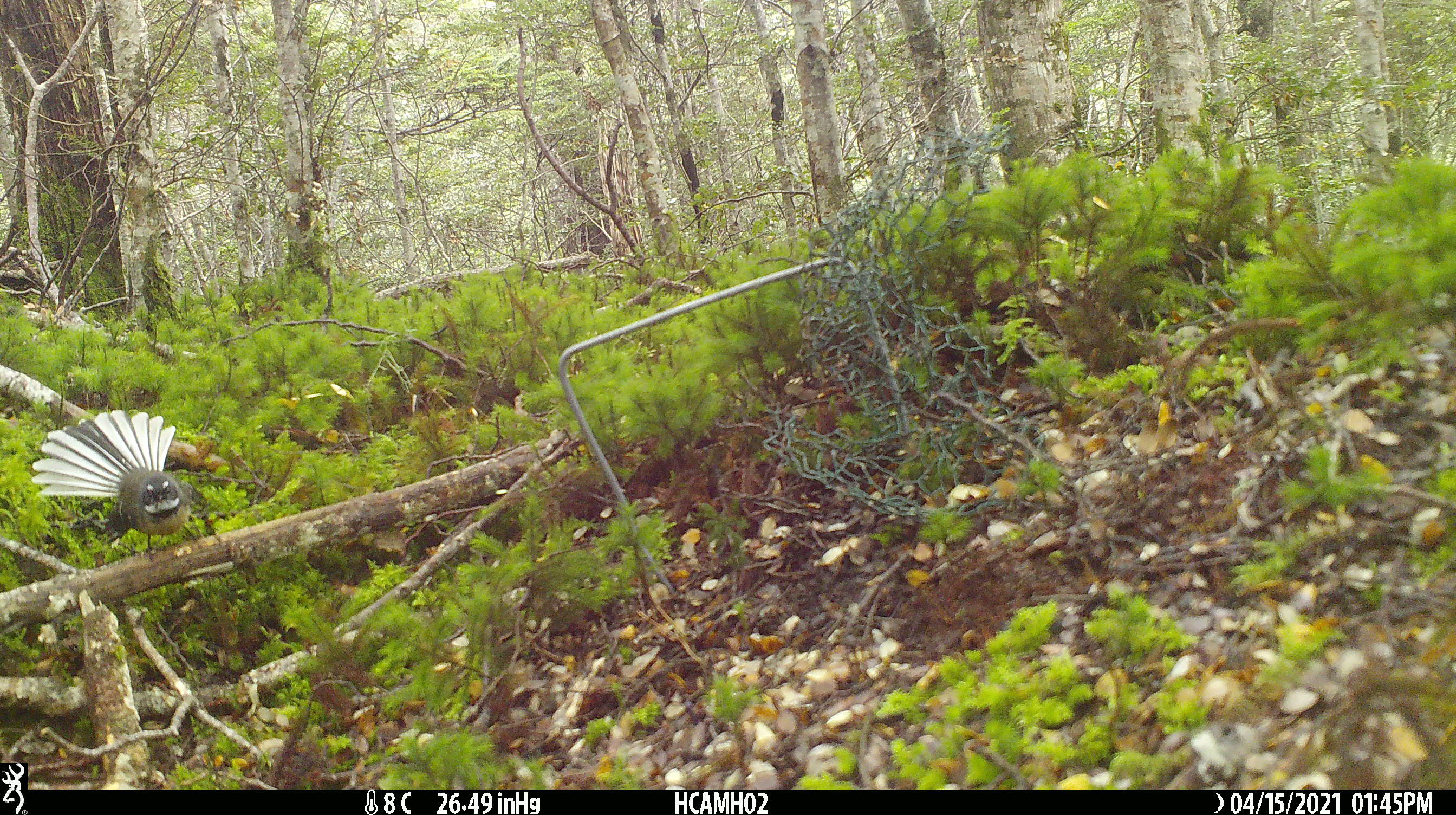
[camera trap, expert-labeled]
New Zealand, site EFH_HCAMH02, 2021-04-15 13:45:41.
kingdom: Animalia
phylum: Chordata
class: Aves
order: Passeriformes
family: Rhipiduridae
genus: Rhipidura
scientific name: Rhipidura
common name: fantails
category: fantail